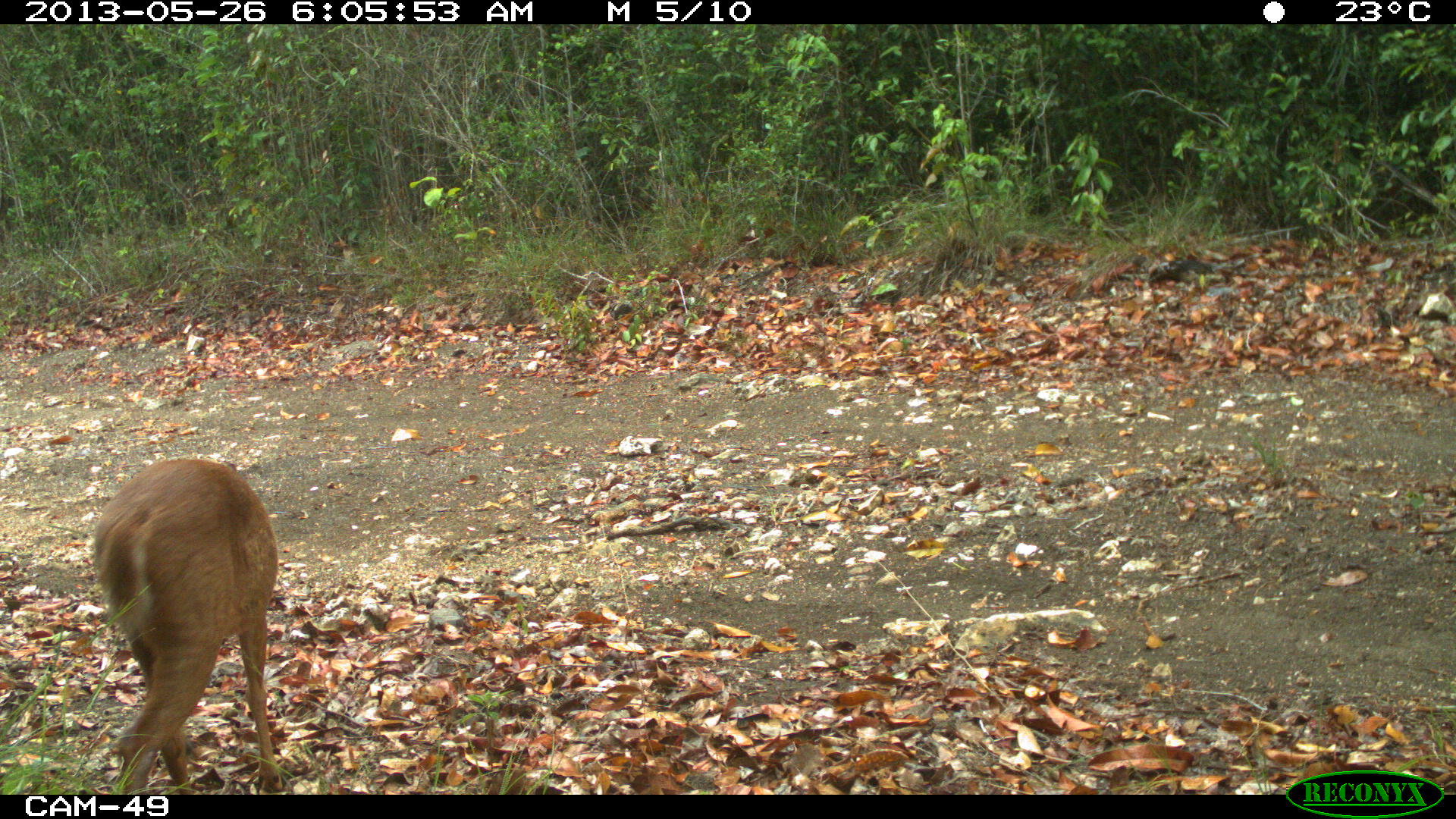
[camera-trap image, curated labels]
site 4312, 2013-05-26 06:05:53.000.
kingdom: Animalia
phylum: Chordata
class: Mammalia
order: Artiodactyla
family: Cervidae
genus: Mazama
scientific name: Mazama temama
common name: central american red brocket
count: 1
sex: male